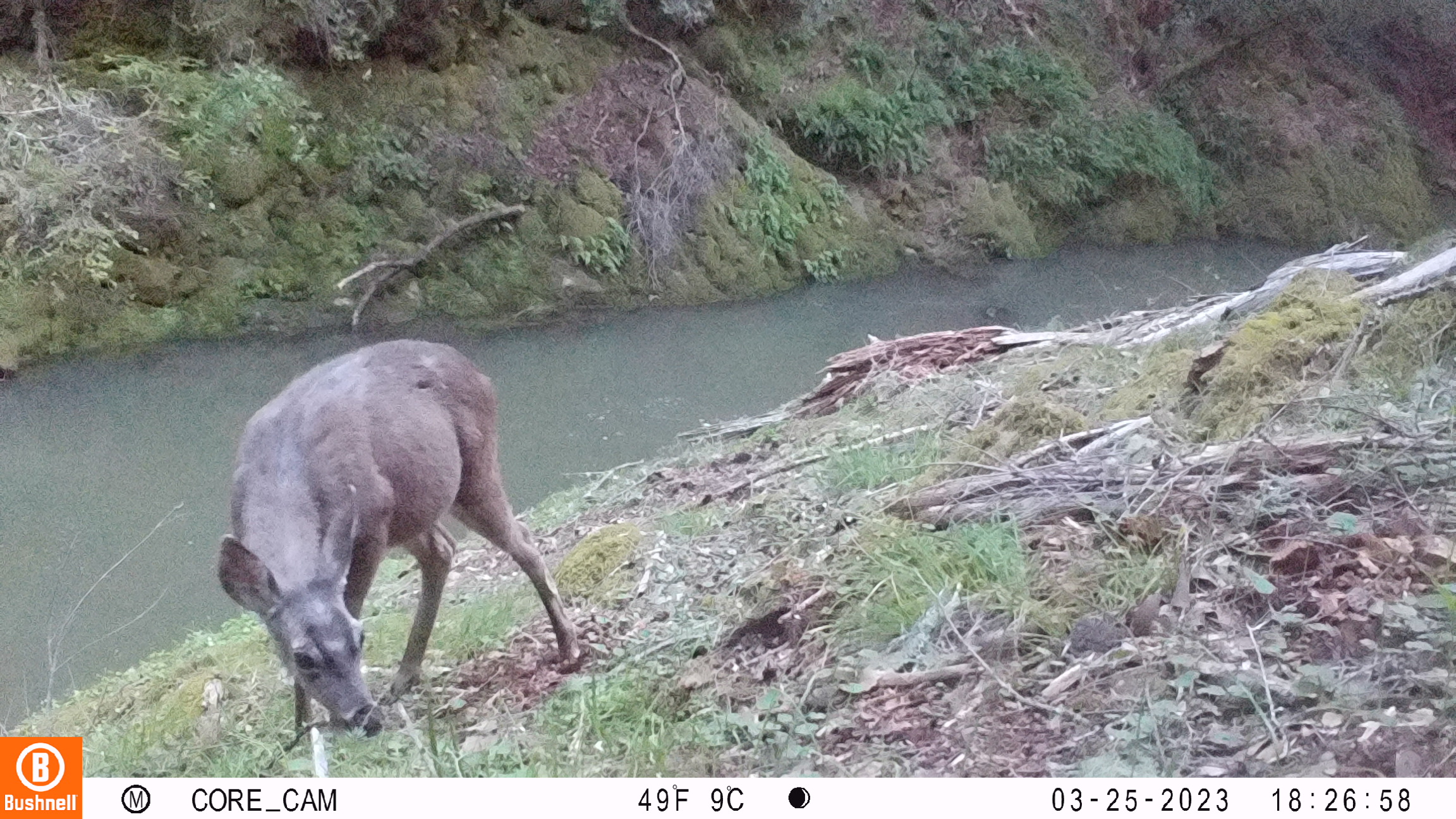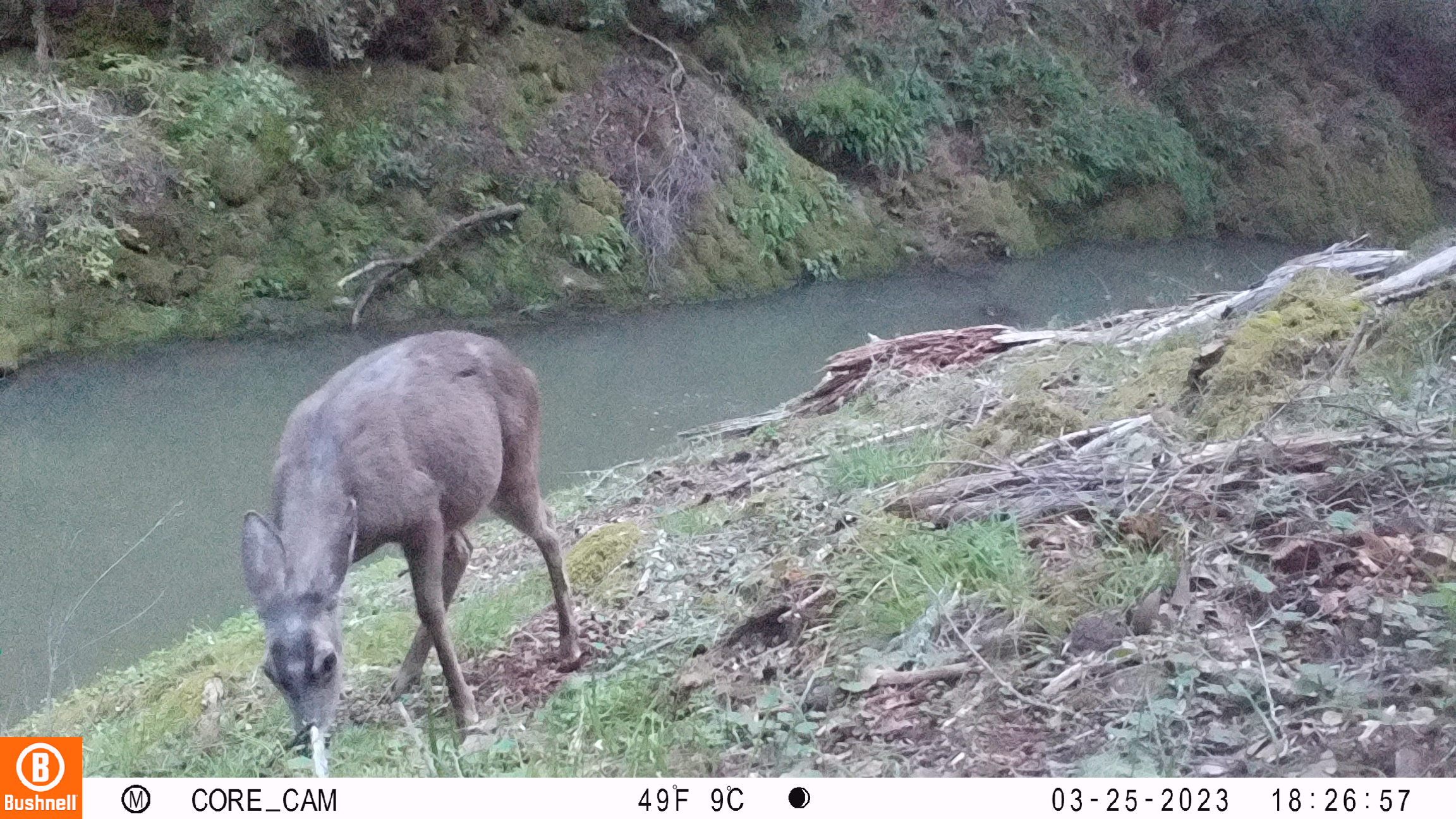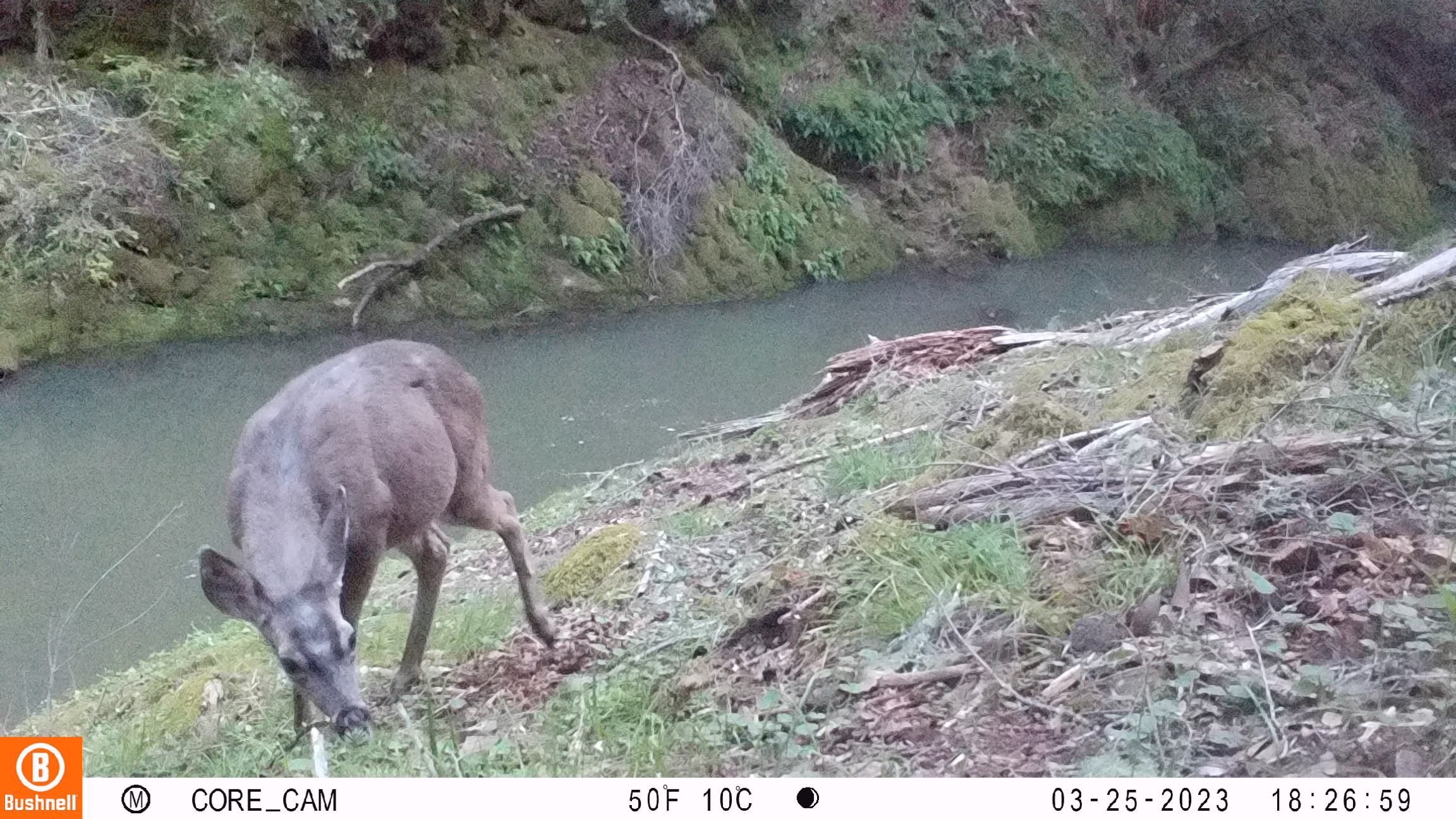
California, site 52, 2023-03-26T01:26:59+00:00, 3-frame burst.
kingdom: Animalia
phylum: Chordata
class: Mammalia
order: Artiodactyla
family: Cervidae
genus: Odocoileus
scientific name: Odocoileus hemionus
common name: mule deer